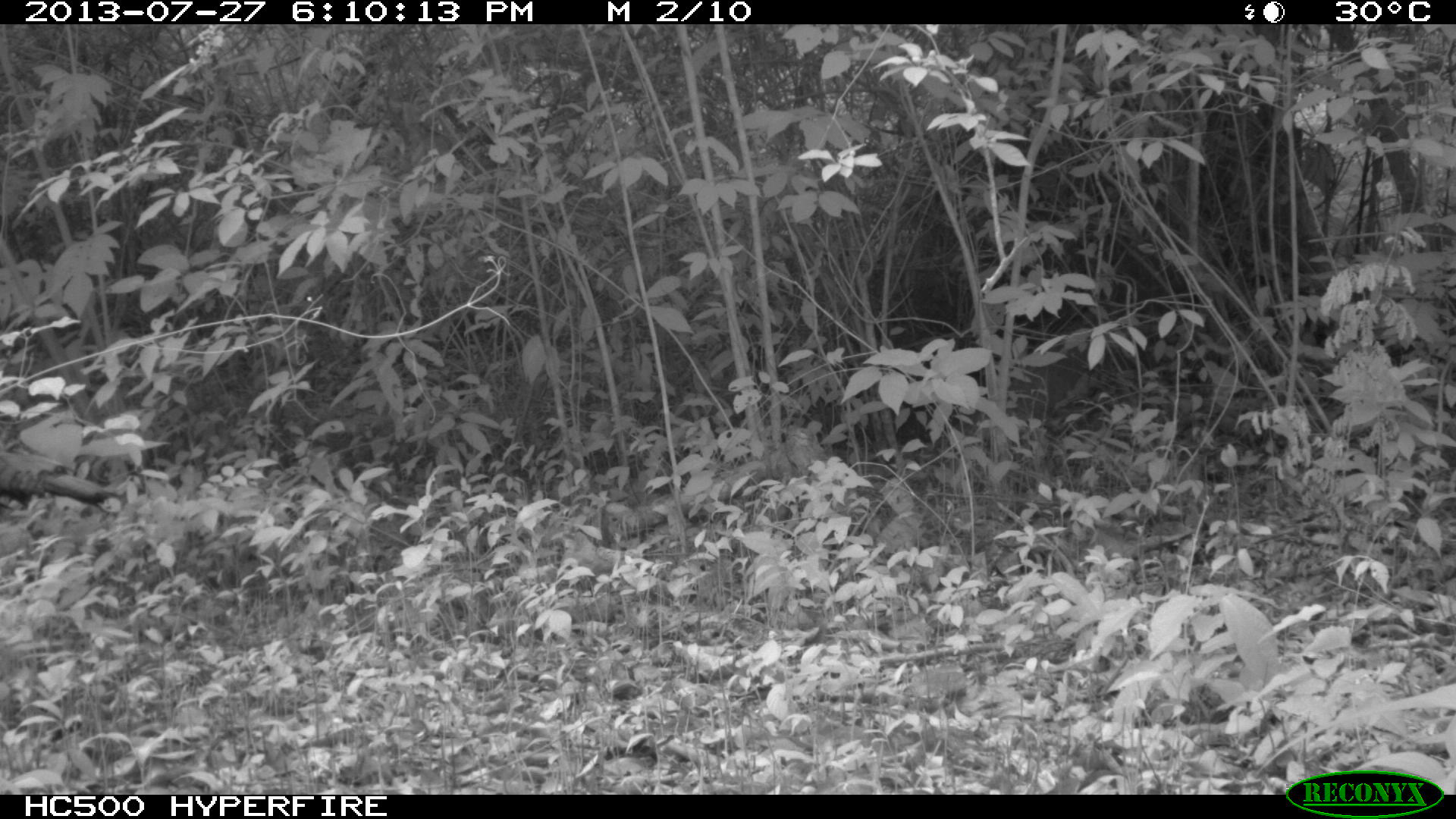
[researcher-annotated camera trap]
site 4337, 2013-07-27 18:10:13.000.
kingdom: Animalia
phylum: Chordata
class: Aves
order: Galliformes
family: Phasianidae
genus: Meleagris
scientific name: Meleagris ocellata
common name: ocellated turkey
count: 1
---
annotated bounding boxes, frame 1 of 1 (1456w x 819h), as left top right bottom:
meleagris ocellata: 0 411 116 508